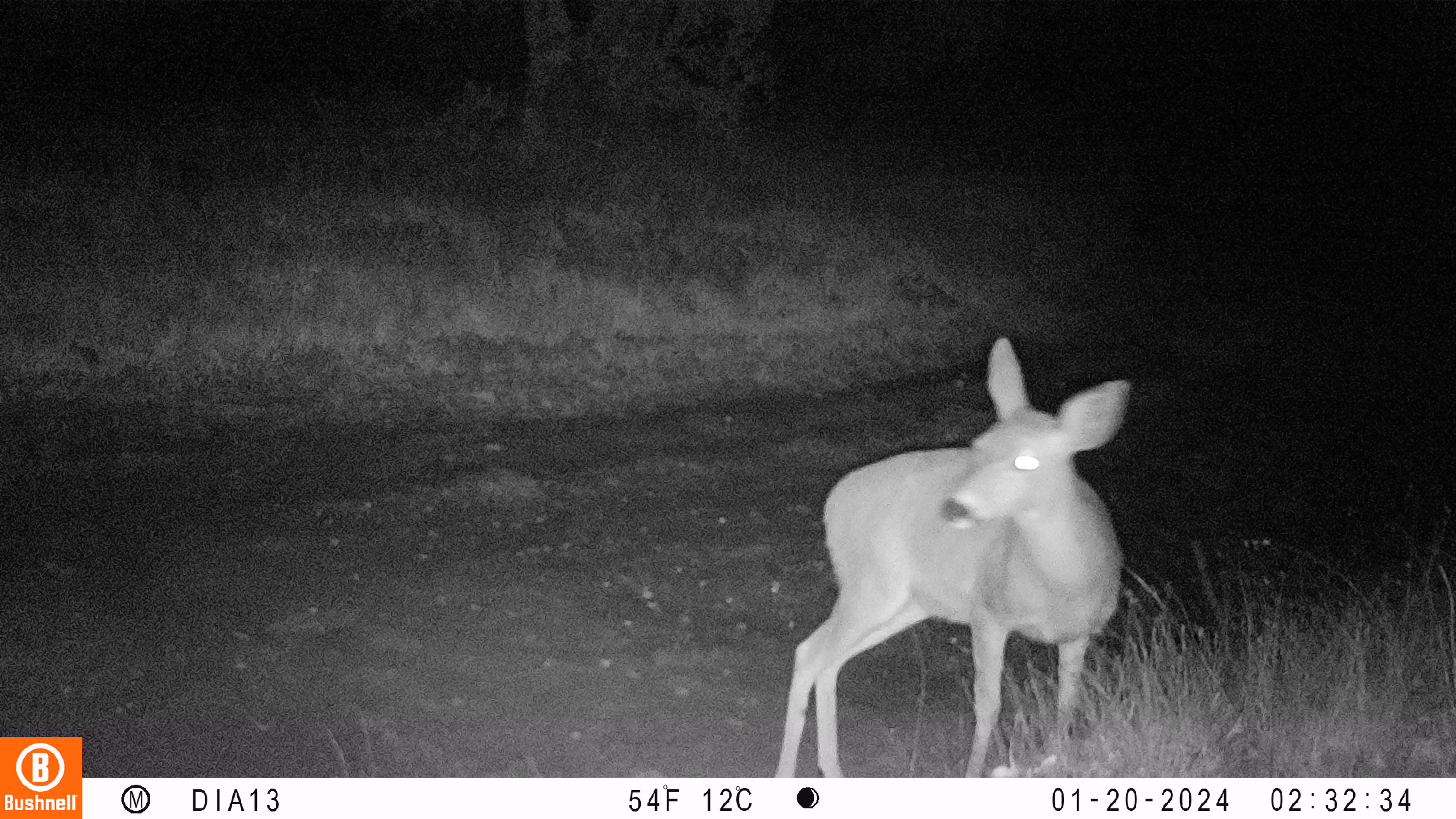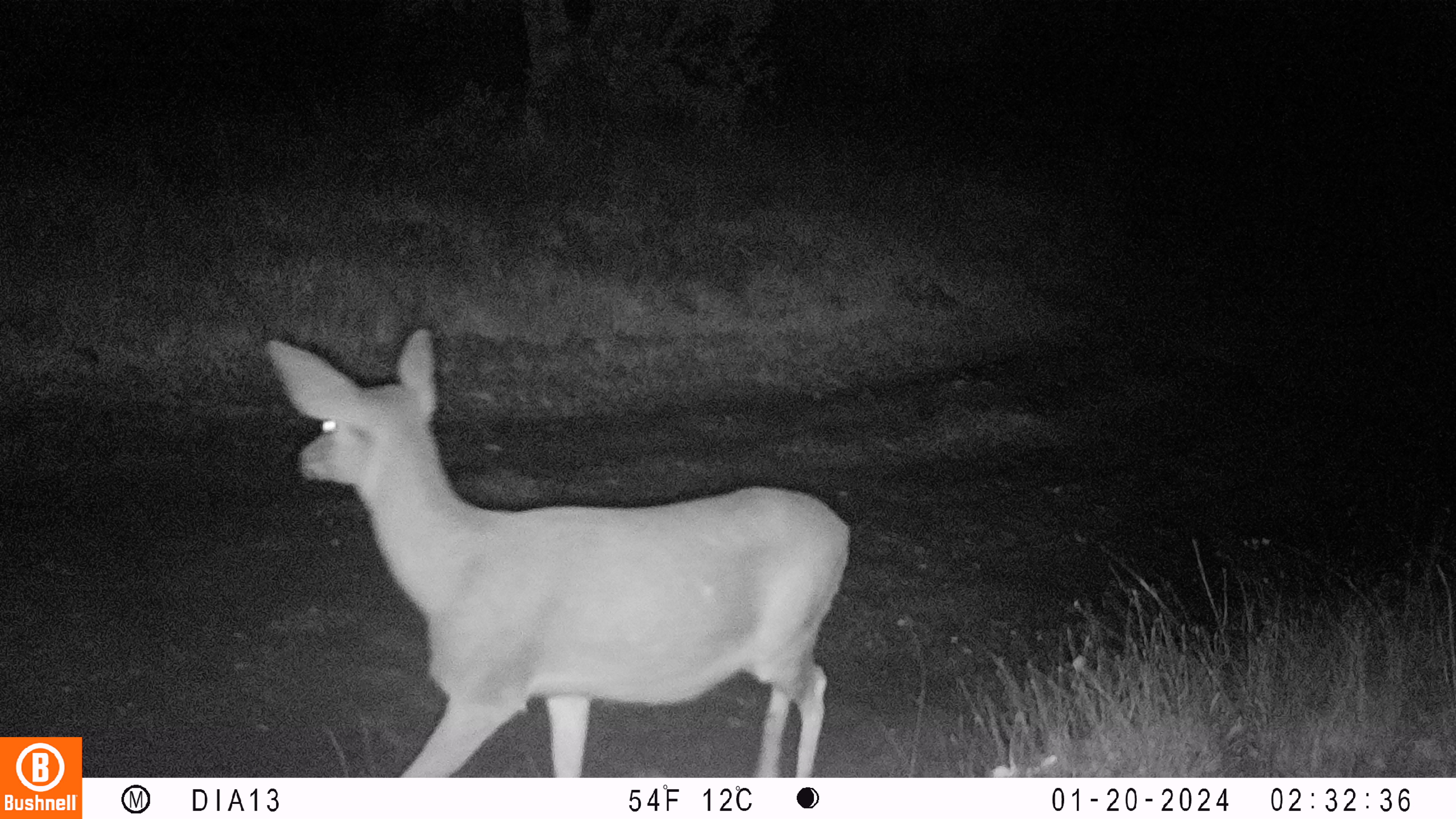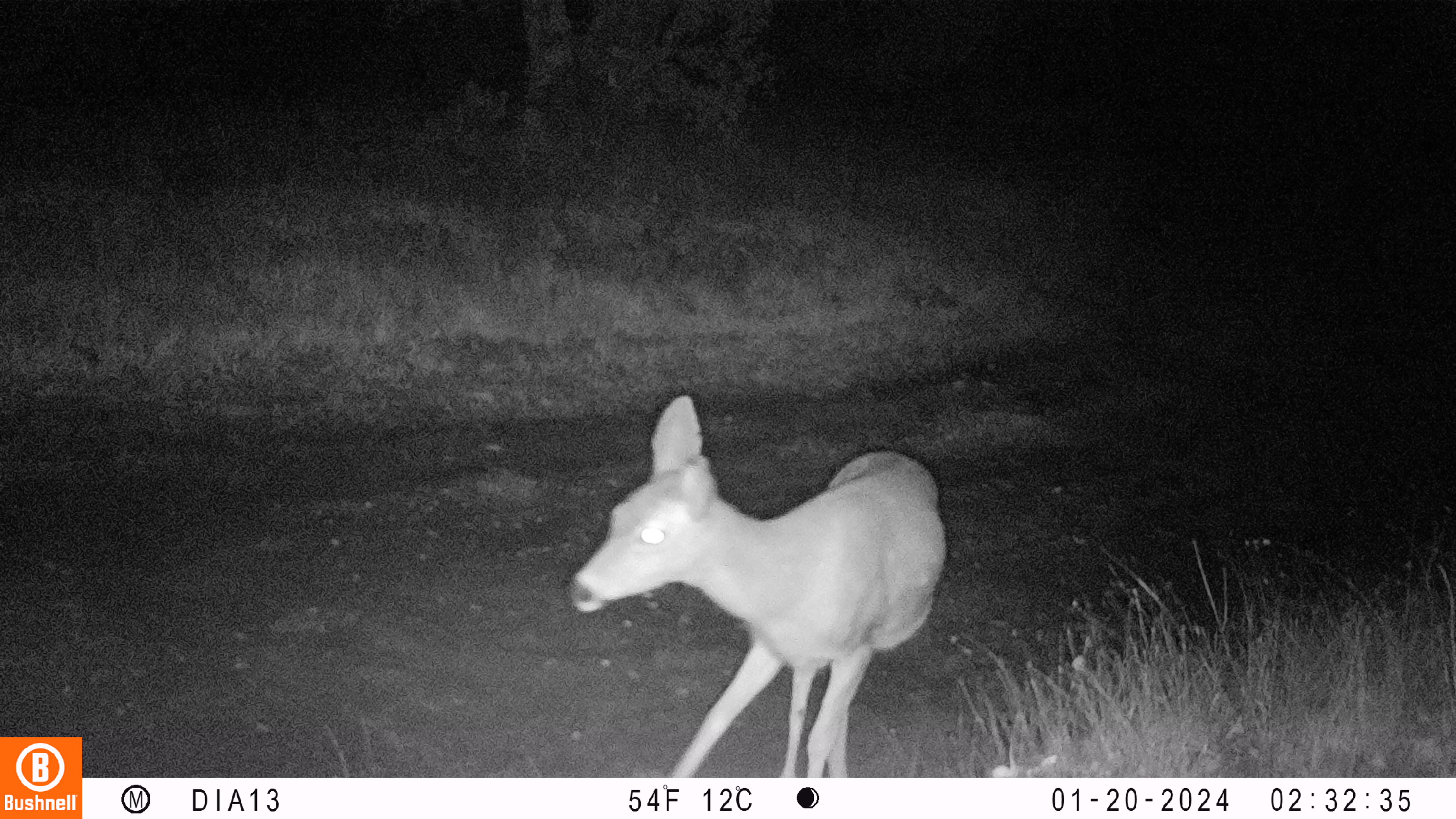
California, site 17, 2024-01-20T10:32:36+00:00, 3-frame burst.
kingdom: Animalia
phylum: Chordata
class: Mammalia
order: Artiodactyla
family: Cervidae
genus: Odocoileus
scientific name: Odocoileus hemionus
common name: mule deer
Mule deer (Odocoileus hemionus).